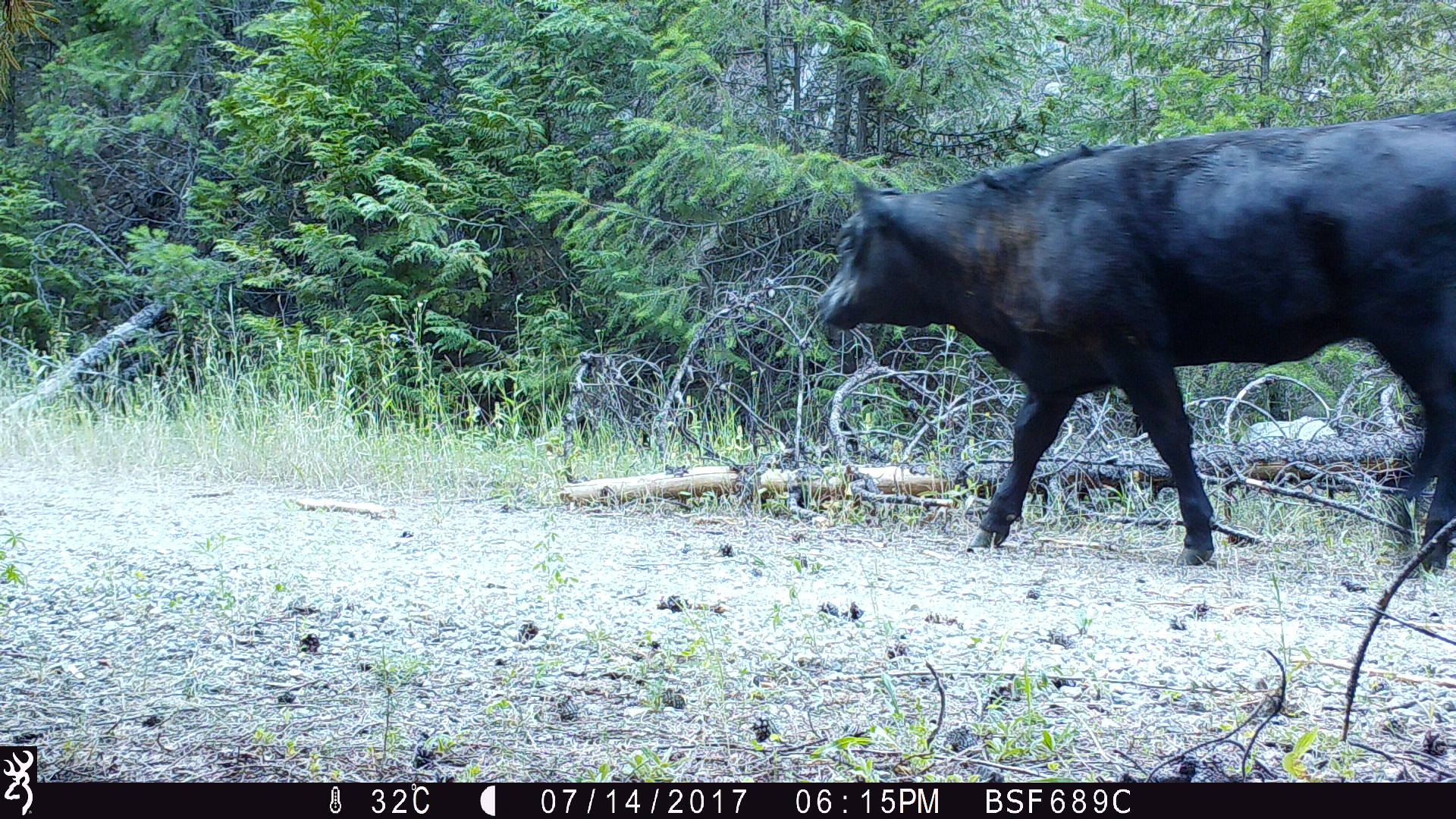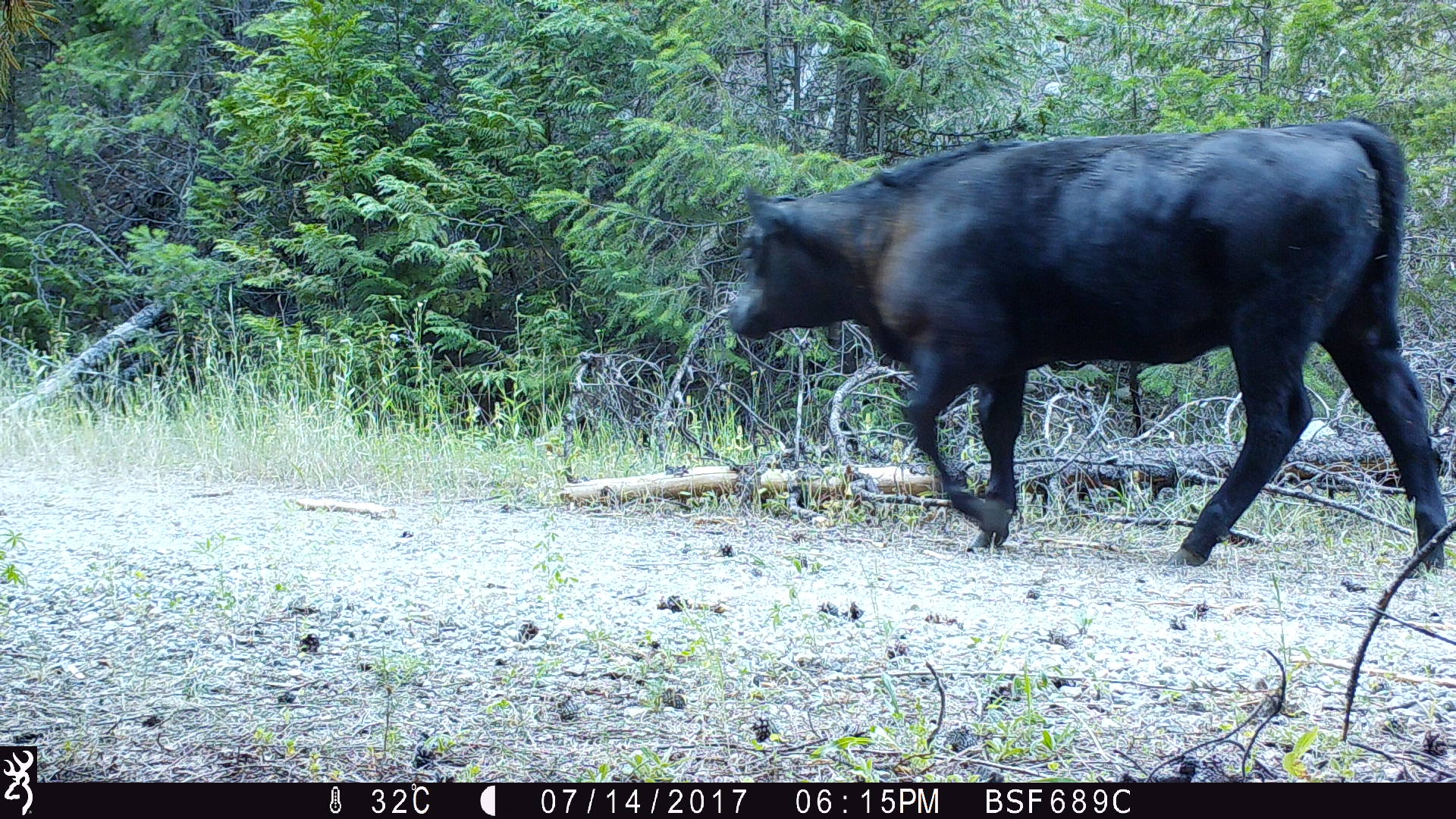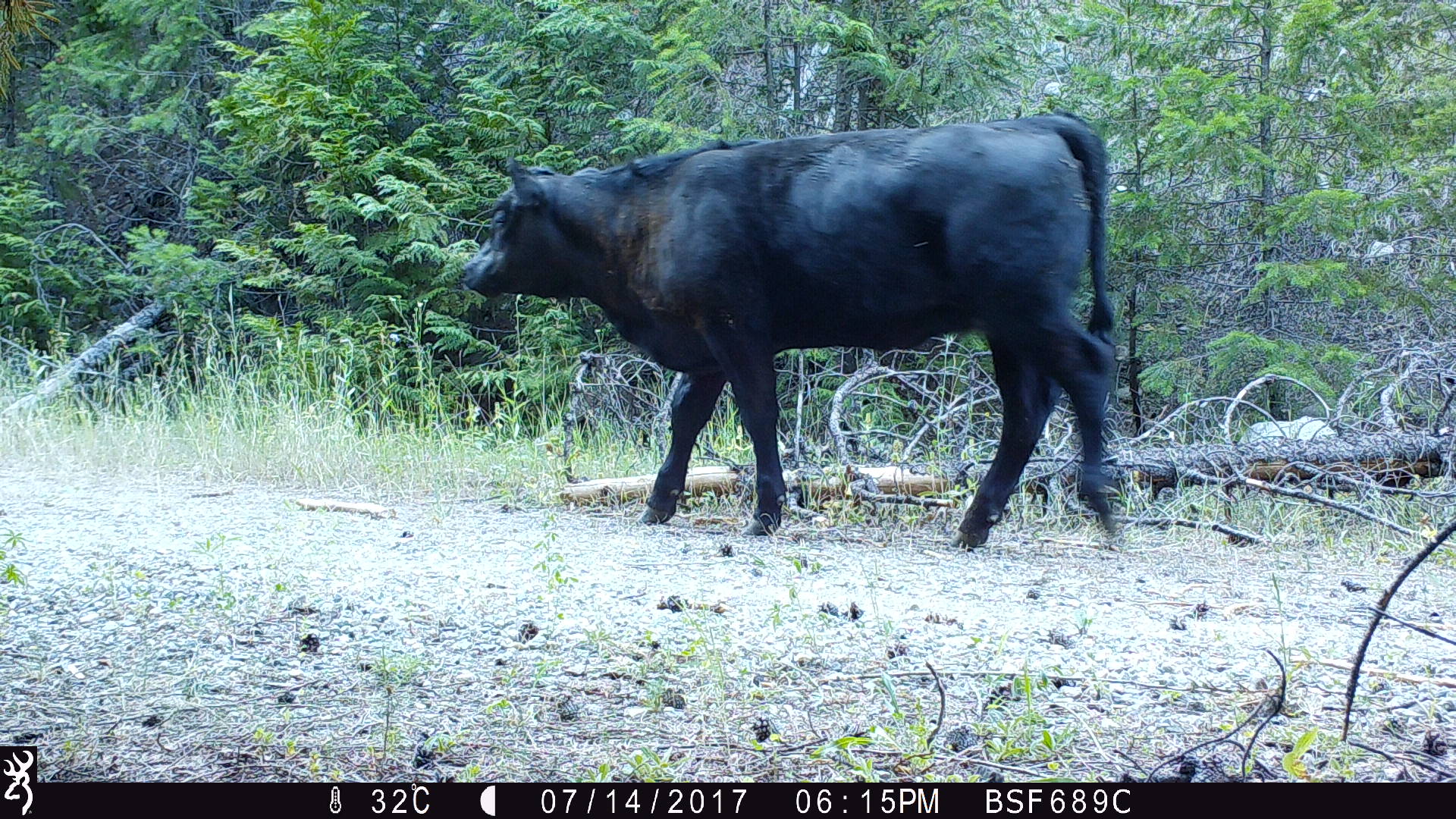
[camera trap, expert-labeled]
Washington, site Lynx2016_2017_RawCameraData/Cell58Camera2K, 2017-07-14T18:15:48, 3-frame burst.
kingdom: Animalia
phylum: Chordata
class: Mammalia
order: Artiodactyla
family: Bovidae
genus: Bos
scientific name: Bos taurus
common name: domestic cattle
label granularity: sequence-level